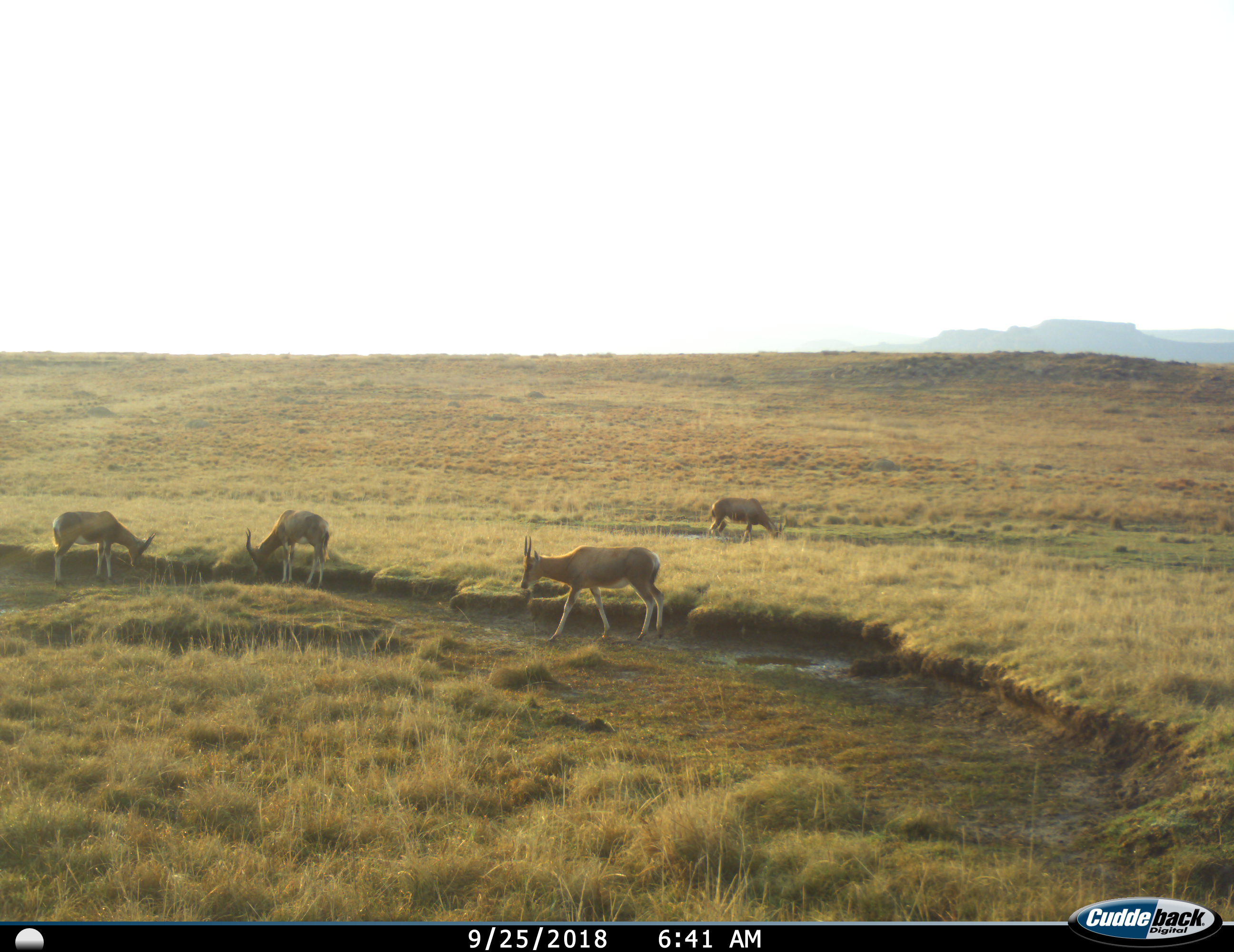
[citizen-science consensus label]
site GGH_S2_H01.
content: unidentified animal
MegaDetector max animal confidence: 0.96